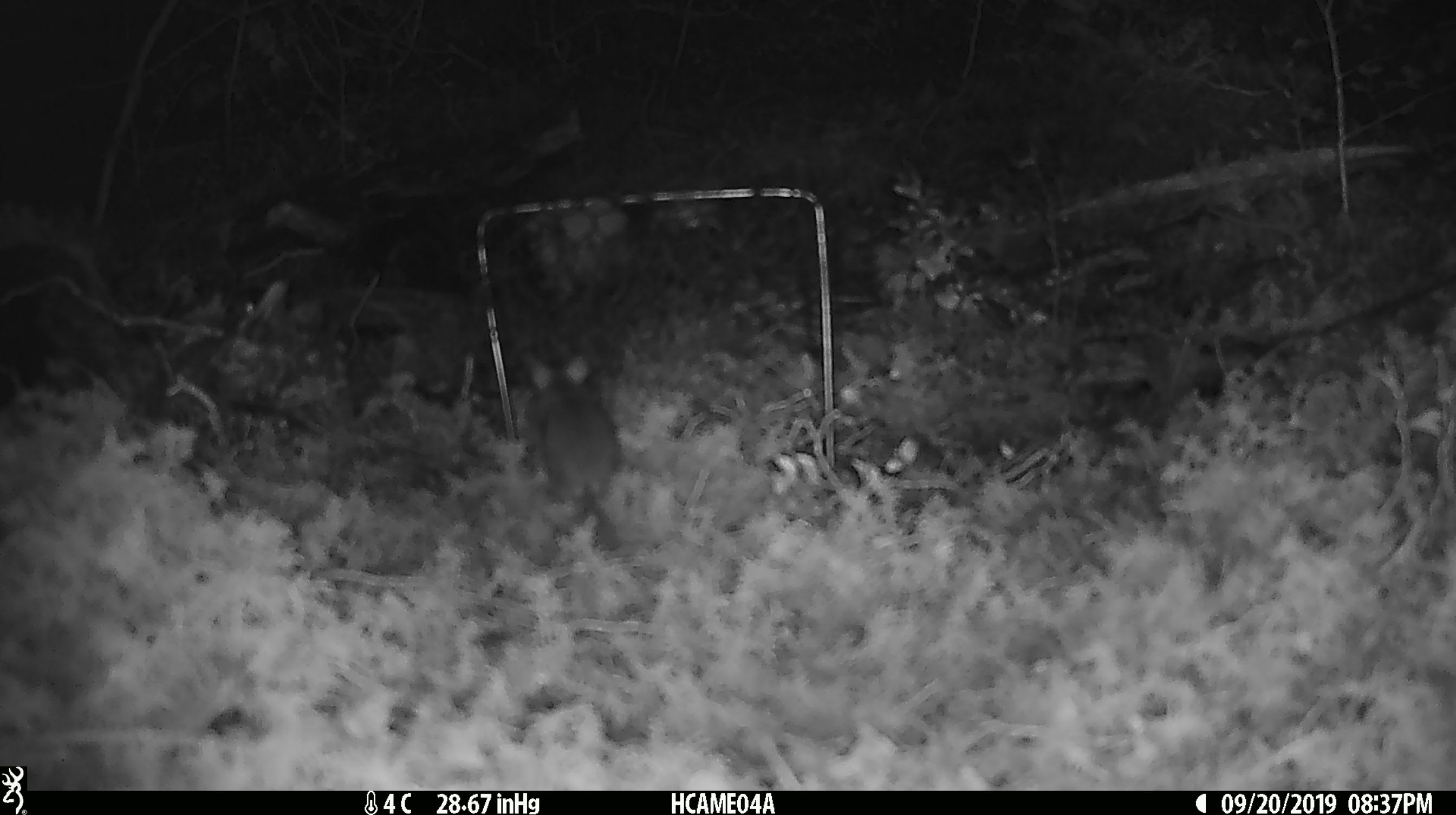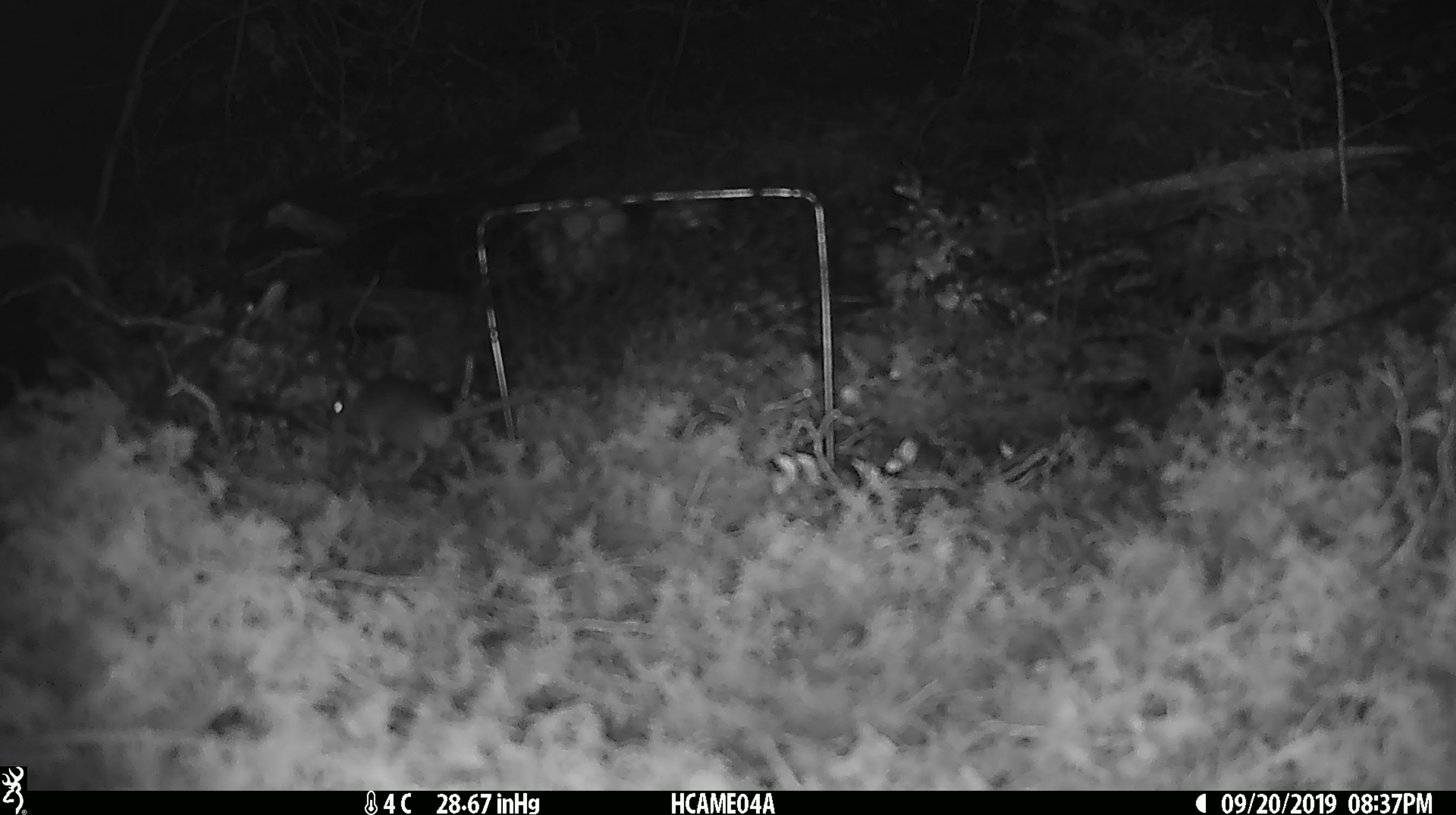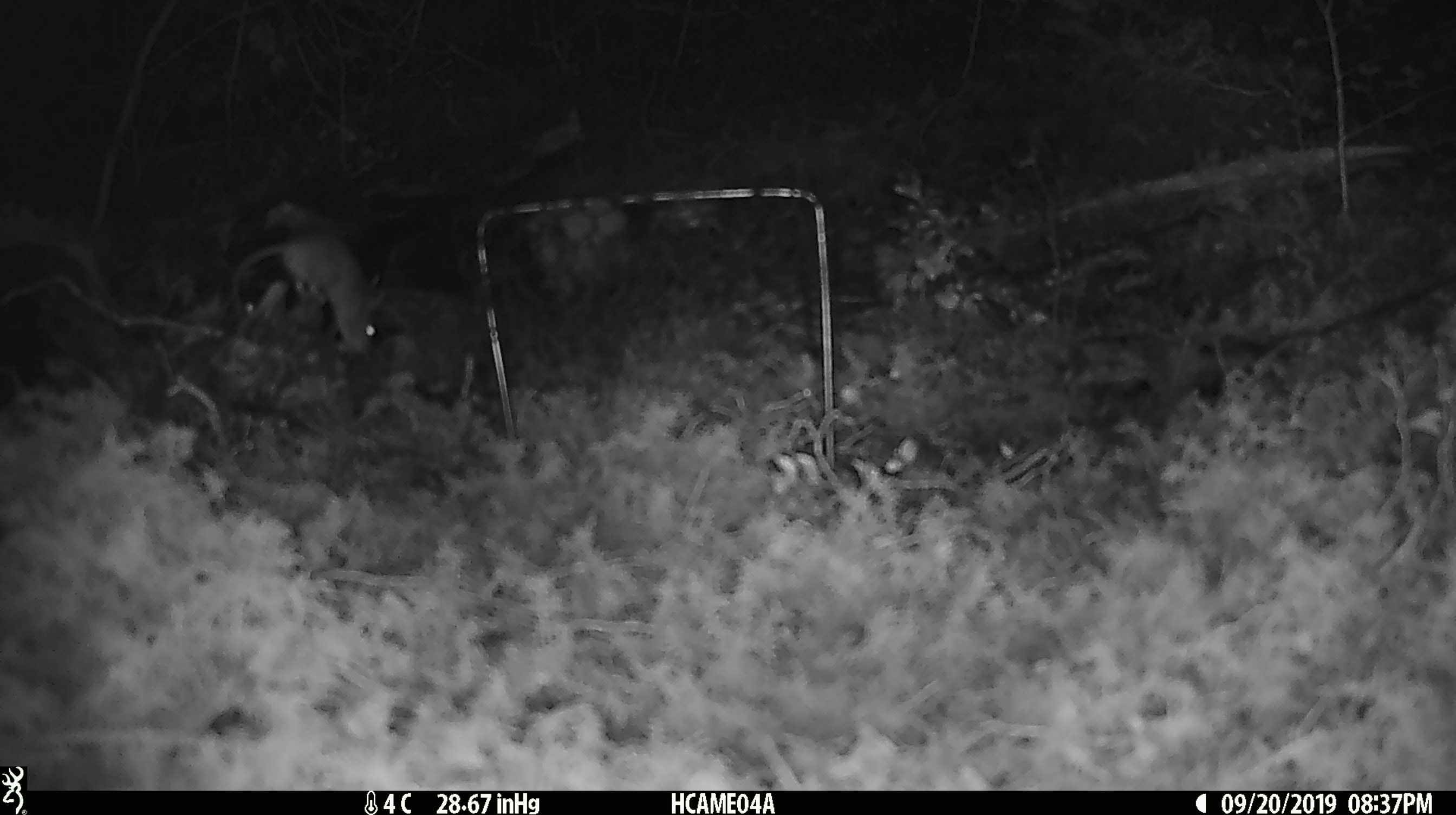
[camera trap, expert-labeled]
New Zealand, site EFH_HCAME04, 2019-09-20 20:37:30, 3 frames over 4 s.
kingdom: Animalia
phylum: Chordata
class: Mammalia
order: Rodentia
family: Muridae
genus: Mus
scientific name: Mus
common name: mouse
Mouse (Mus).